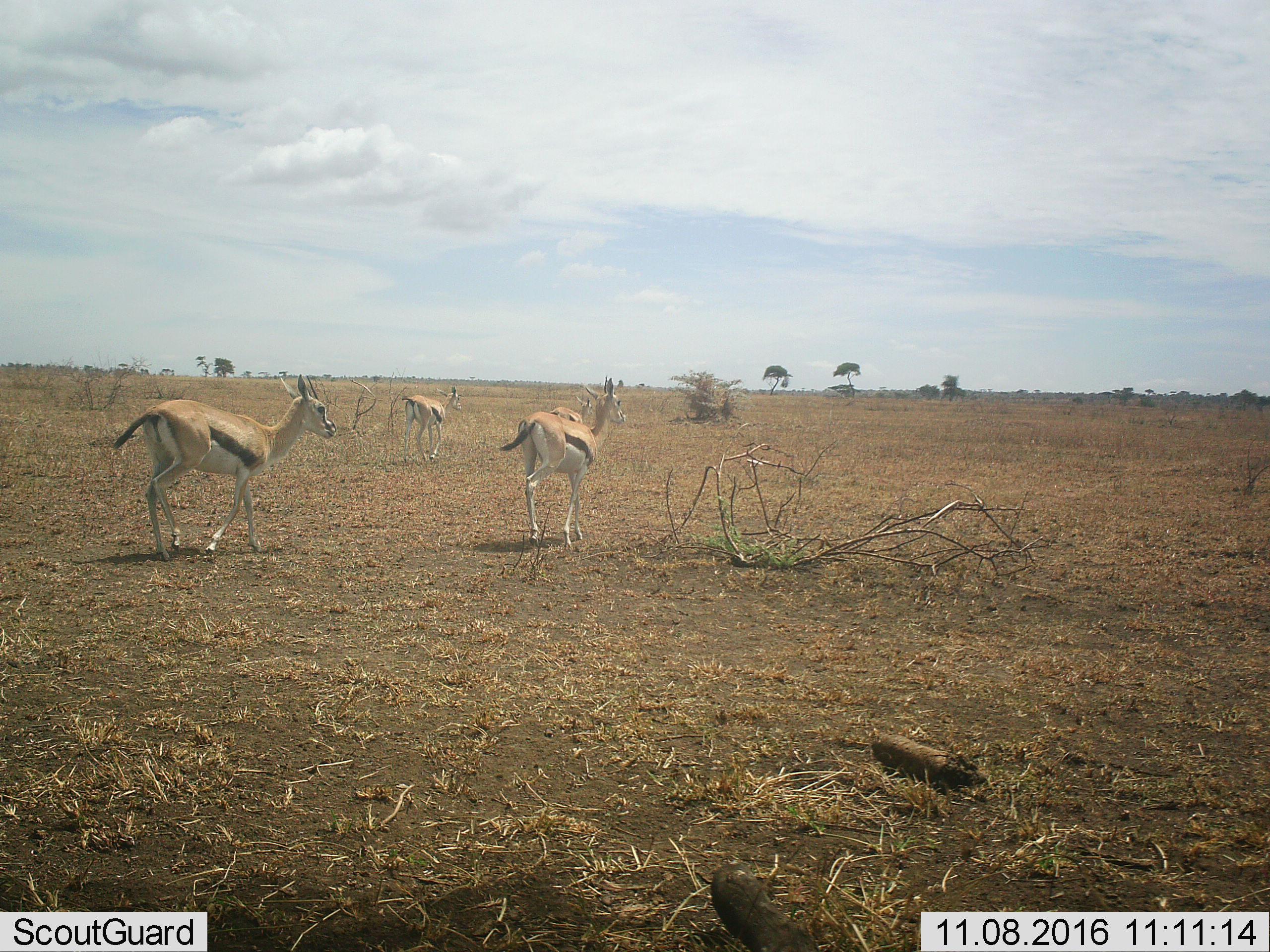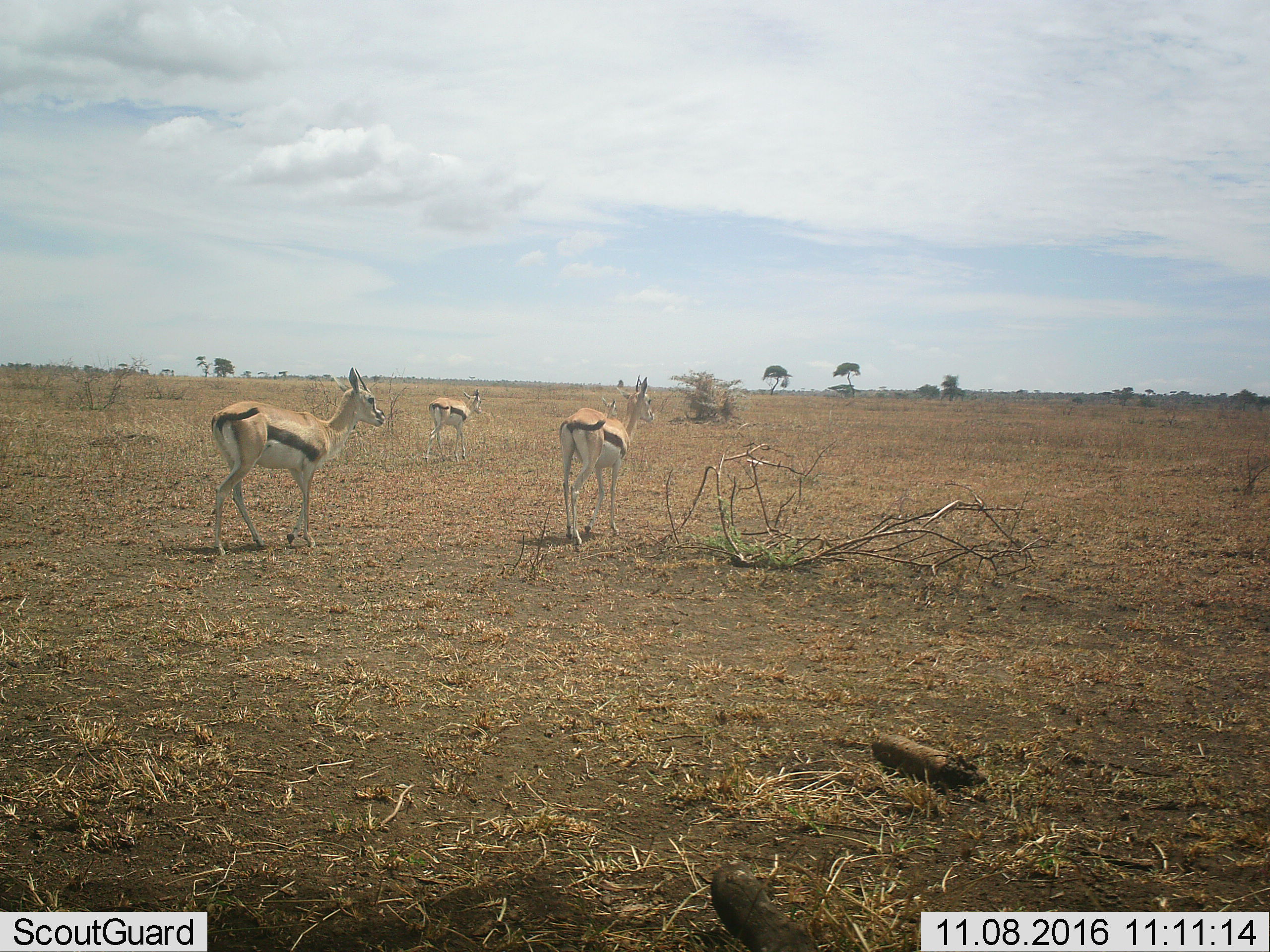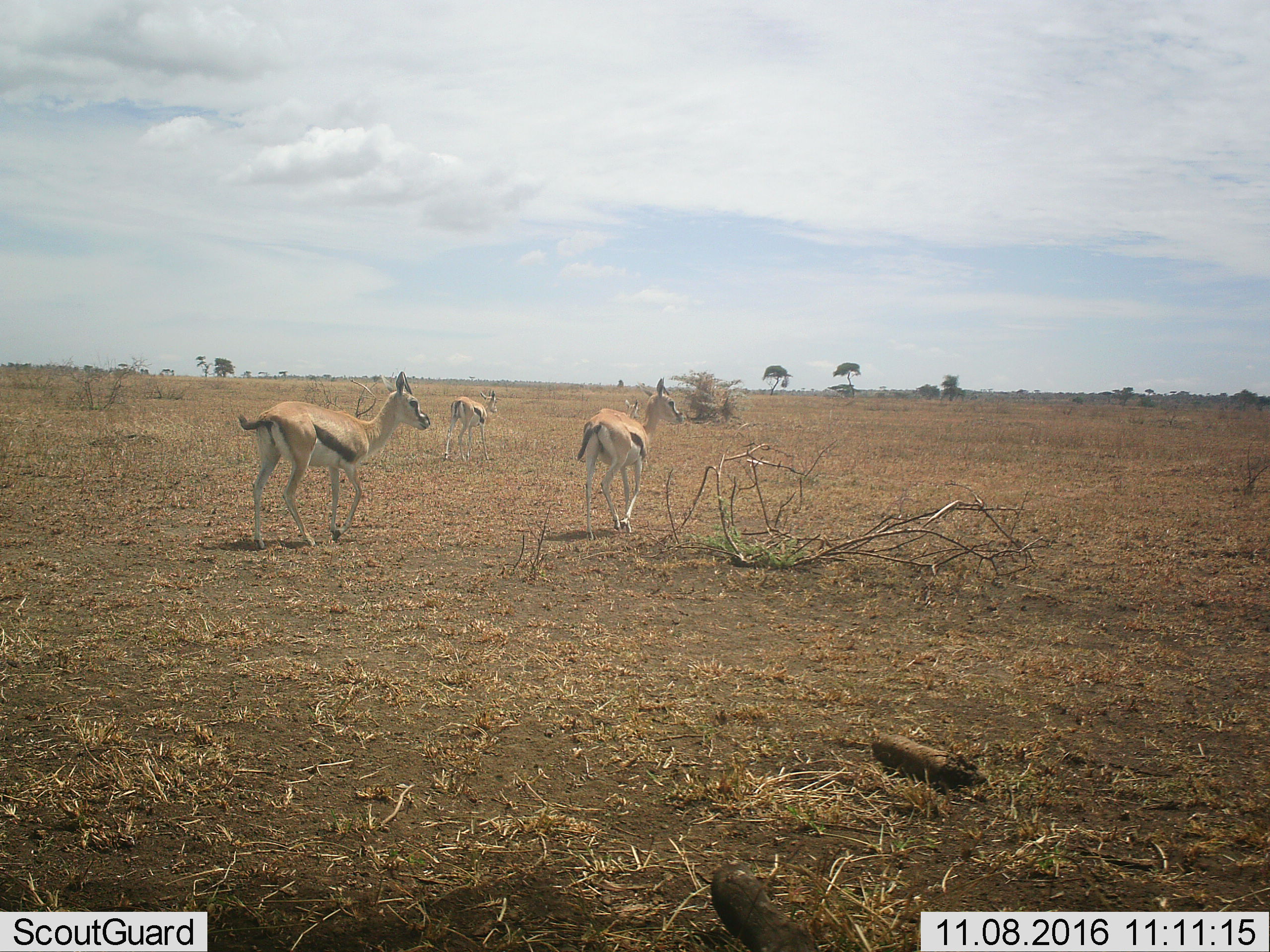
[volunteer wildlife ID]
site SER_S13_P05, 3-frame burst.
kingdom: Animalia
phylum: Chordata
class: Mammalia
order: Artiodactyla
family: Bovidae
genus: Eudorcas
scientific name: Eudorcas thomsonii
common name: thomson's gazelle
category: gazellethomsons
Gazellethomsons (thomson's gazelle) (Eudorcas thomsonii), count 4. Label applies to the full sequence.